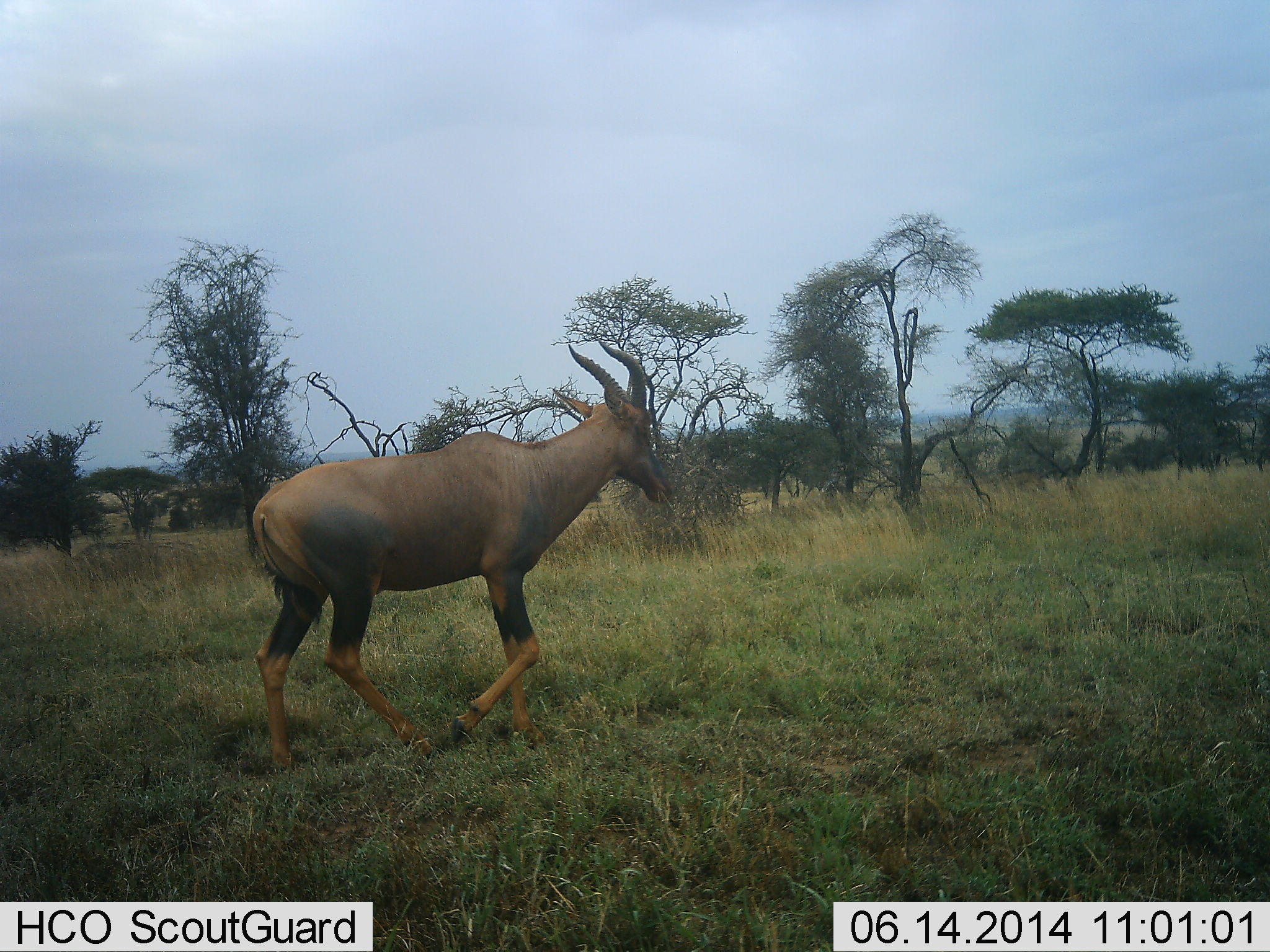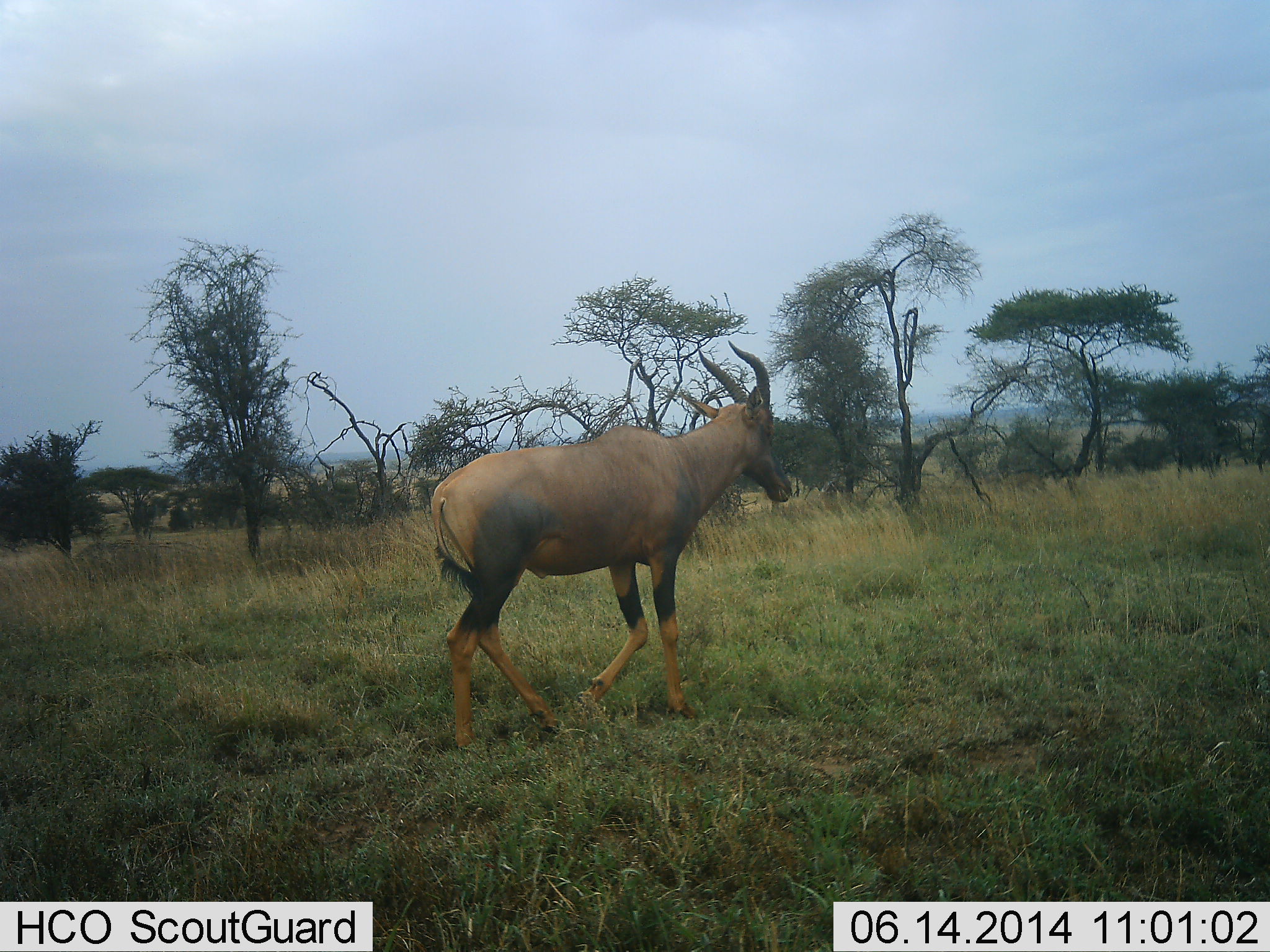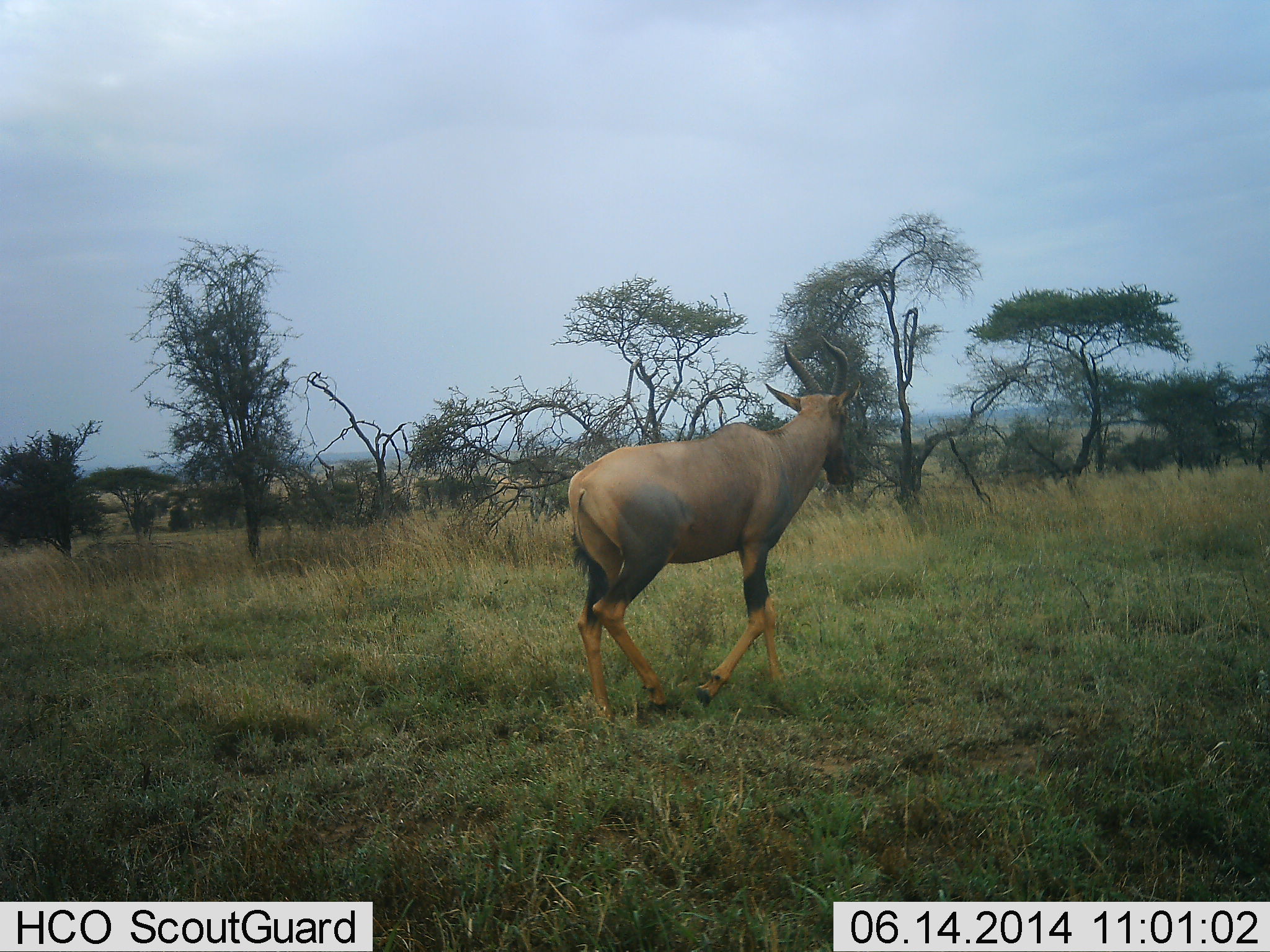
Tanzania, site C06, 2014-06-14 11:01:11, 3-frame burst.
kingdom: Animalia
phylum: Chordata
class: Mammalia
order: Artiodactyla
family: Bovidae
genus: Damaliscus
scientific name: Damaliscus lunatus jimela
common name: topi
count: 1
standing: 0%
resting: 0%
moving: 100%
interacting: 0%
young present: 0%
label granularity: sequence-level